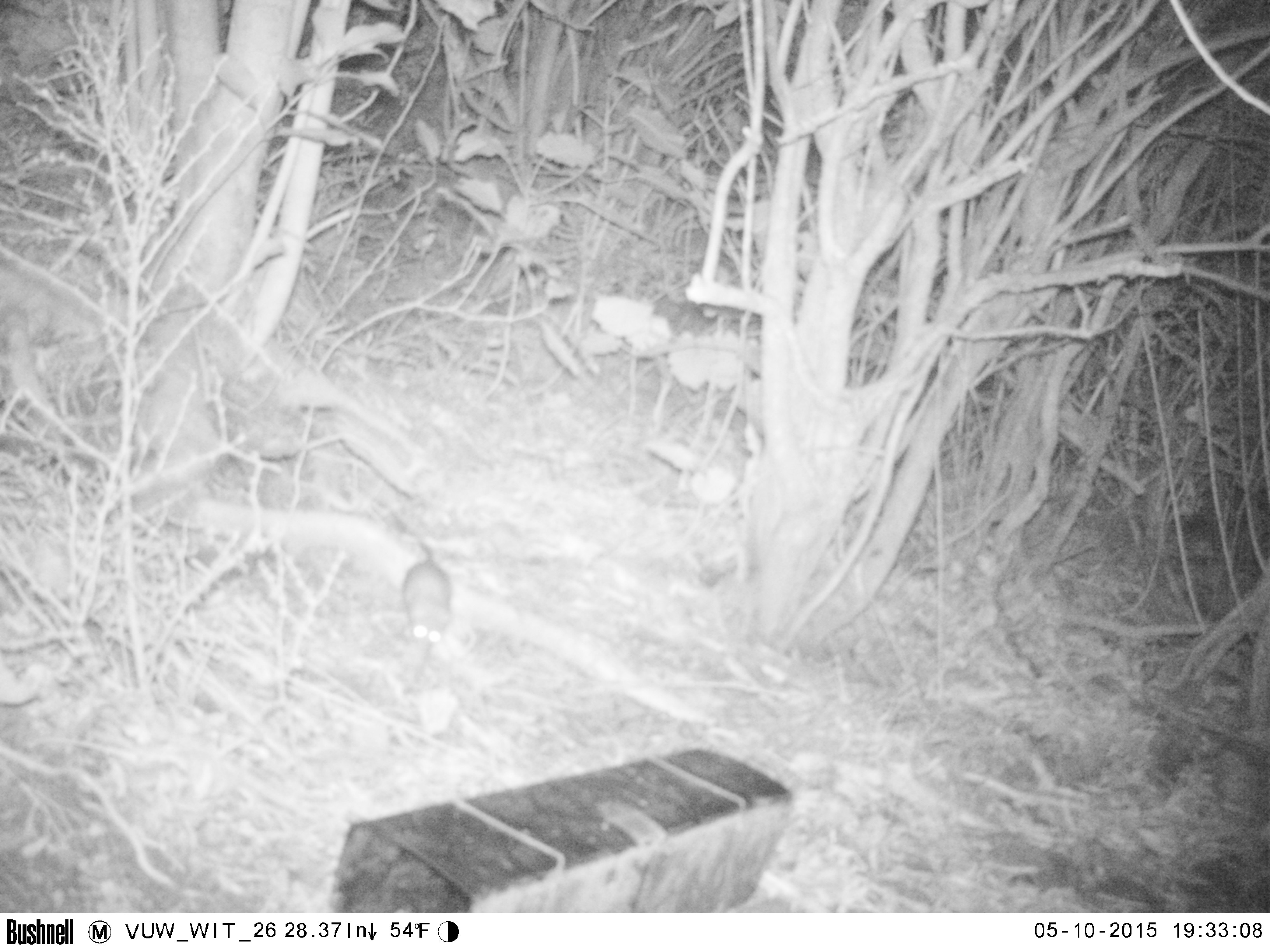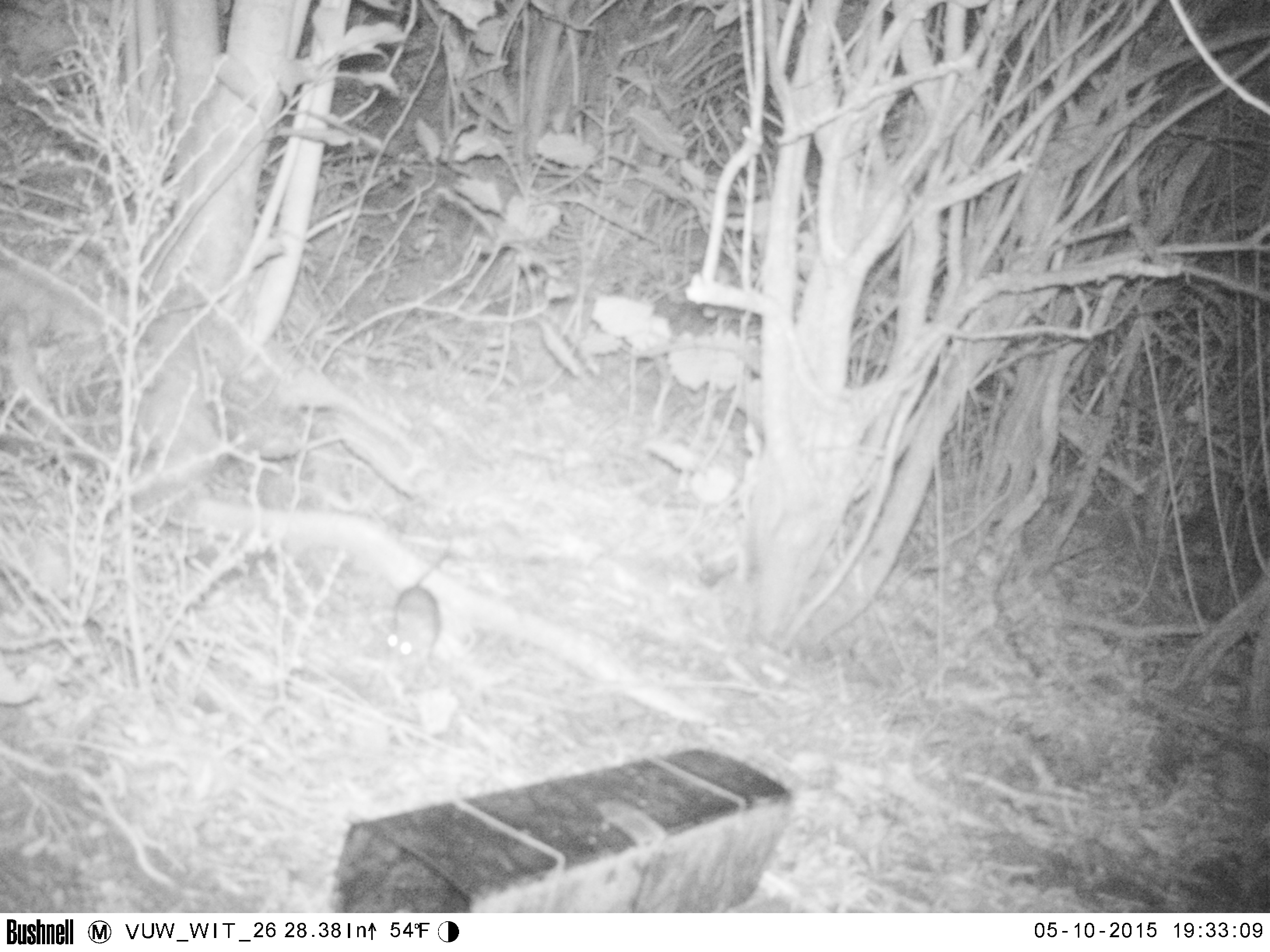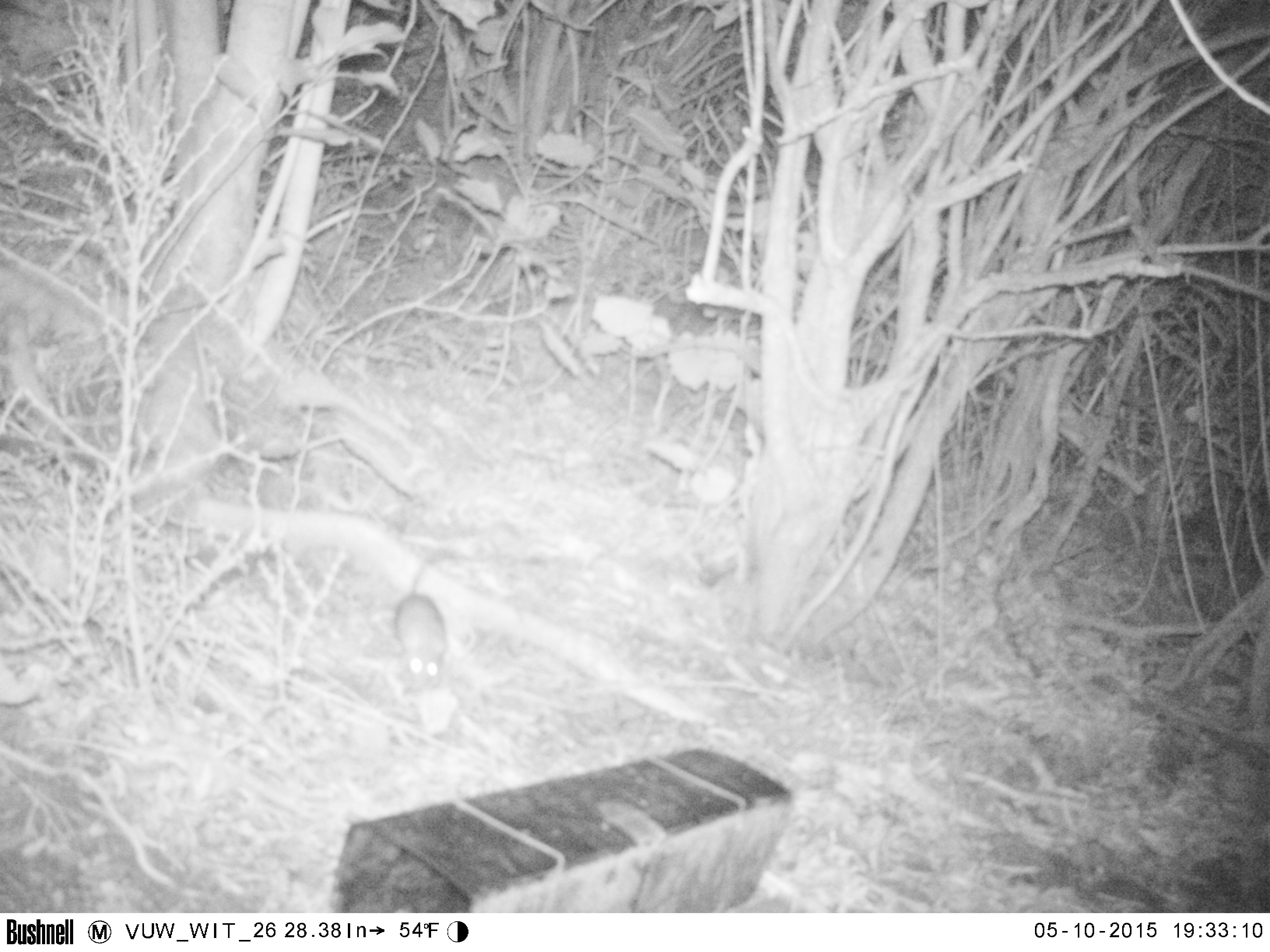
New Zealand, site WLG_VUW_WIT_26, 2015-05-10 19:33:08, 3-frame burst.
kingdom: Animalia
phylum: Chordata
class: Mammalia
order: Rodentia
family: Muridae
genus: Rattus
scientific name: Rattus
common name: rat